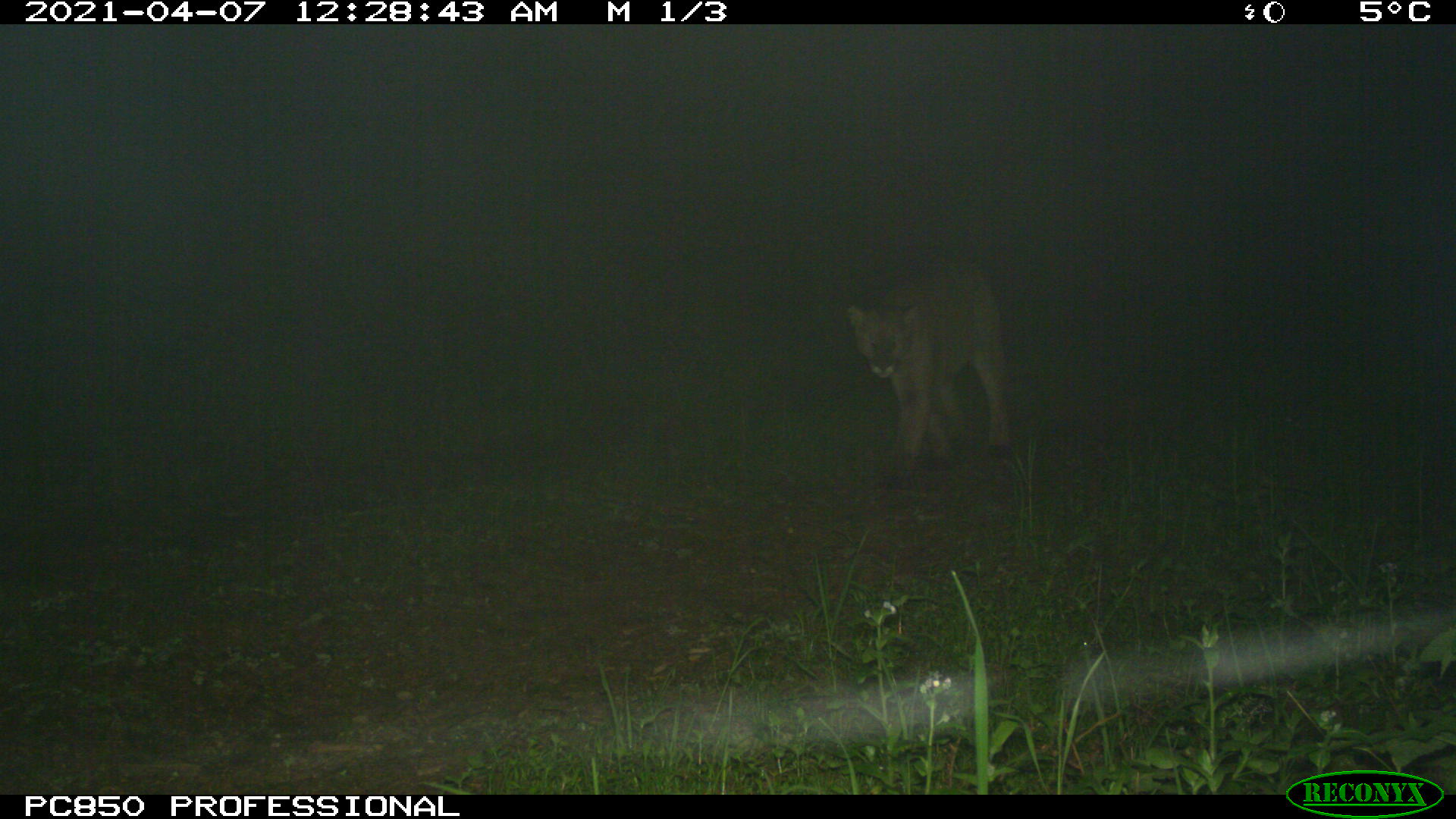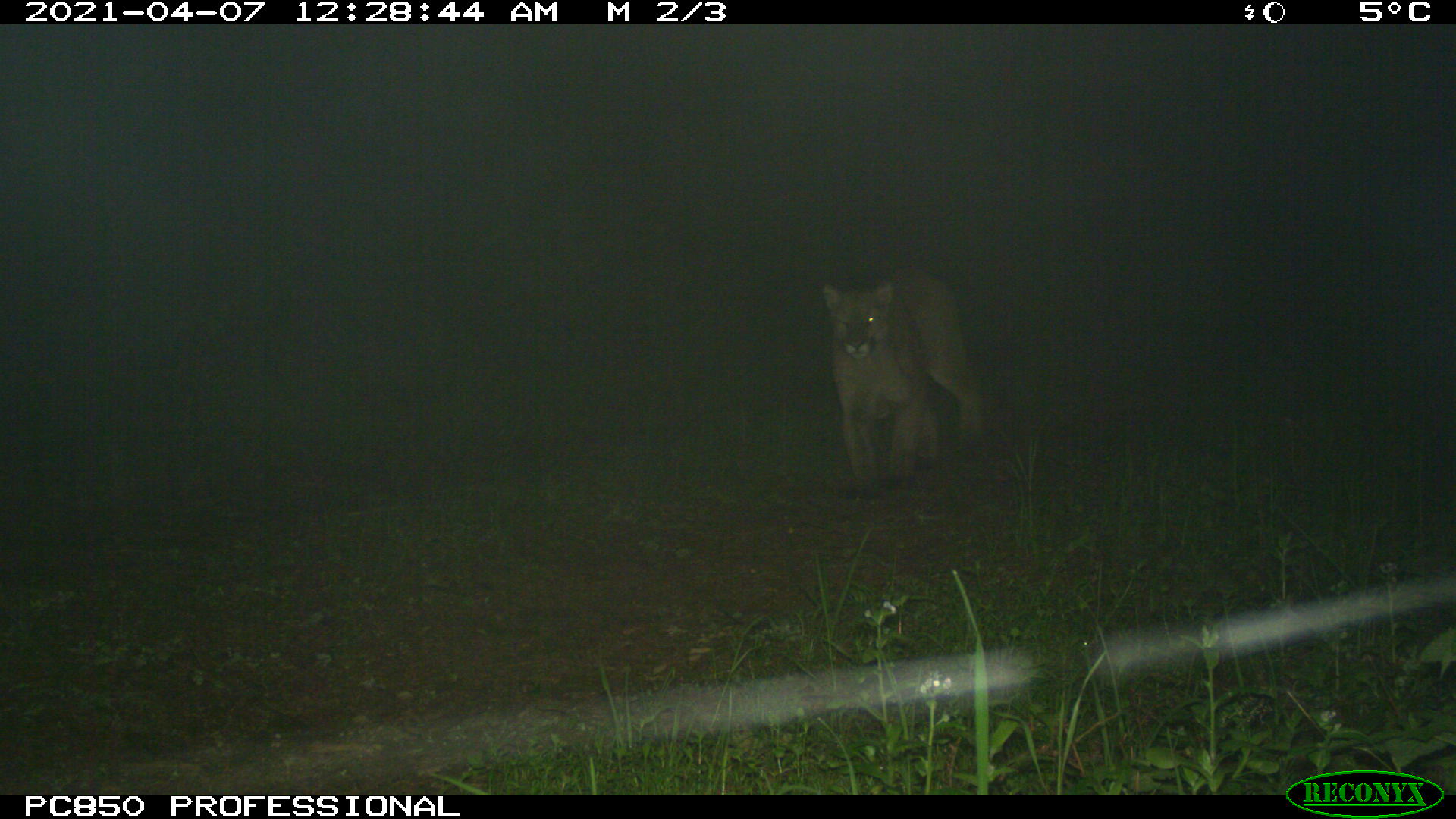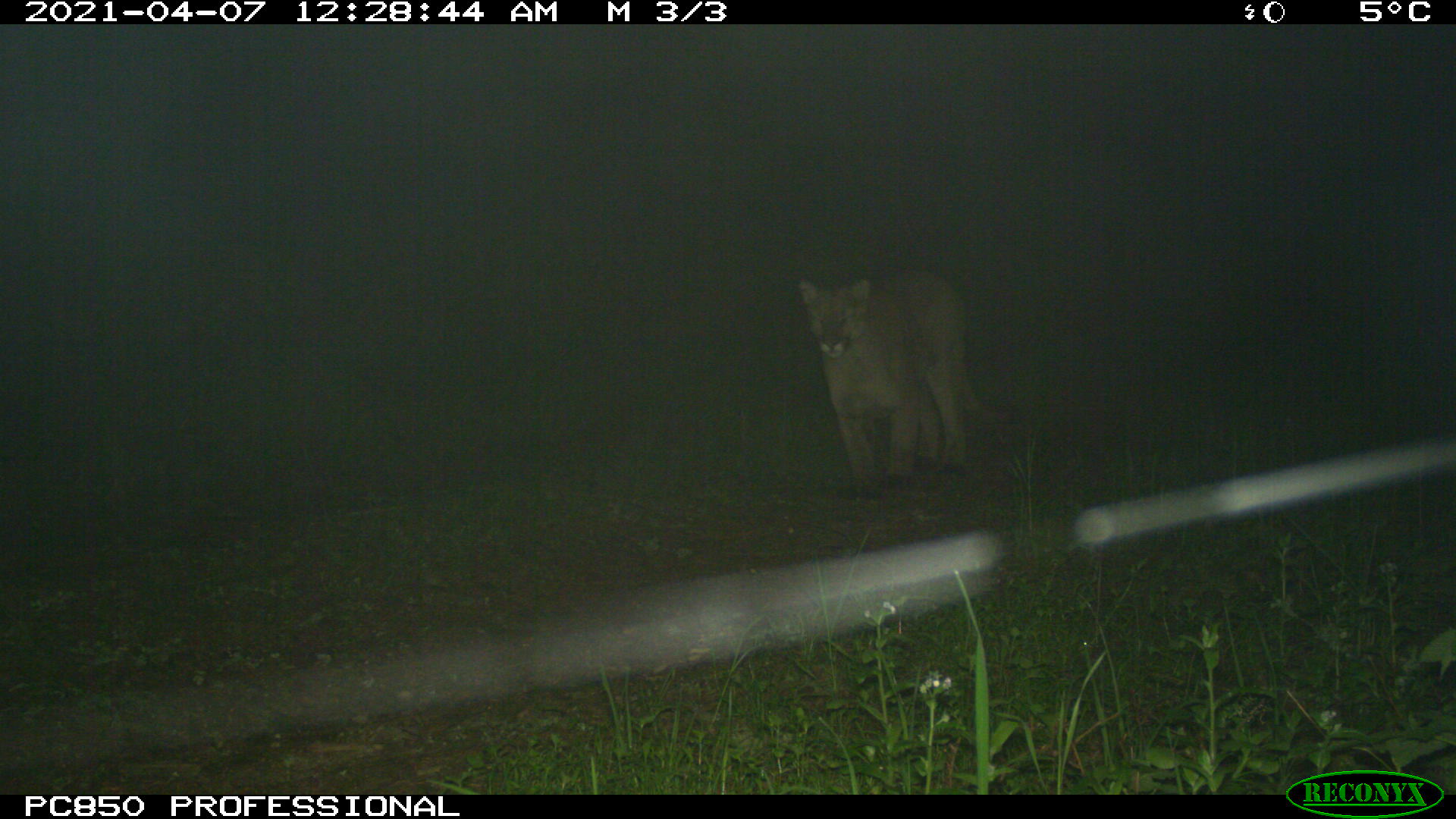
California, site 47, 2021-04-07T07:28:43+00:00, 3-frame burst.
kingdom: Animalia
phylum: Chordata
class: Mammalia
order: Carnivora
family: Felidae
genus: Puma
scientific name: Puma concolor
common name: puma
Puma (Puma concolor).